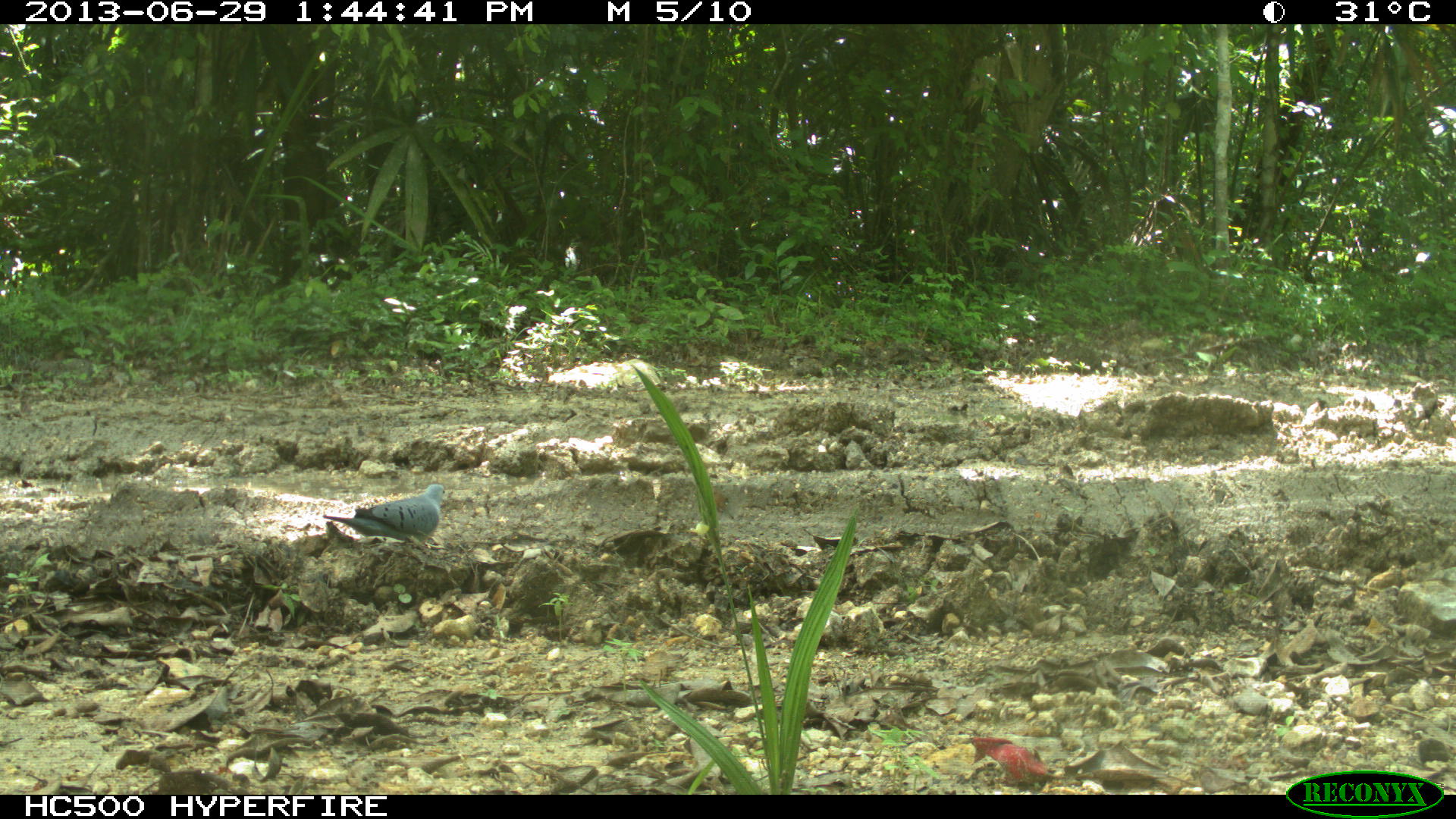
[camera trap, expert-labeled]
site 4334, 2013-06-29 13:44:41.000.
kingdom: Animalia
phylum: Chordata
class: Aves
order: Columbiformes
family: Columbidae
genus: Claravis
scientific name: Claravis pretiosa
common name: blue ground-dove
Claravis pretiosa (blue ground-dove), count 2.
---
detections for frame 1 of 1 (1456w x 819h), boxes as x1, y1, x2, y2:
claravis pretiosa: 321, 483, 448, 553